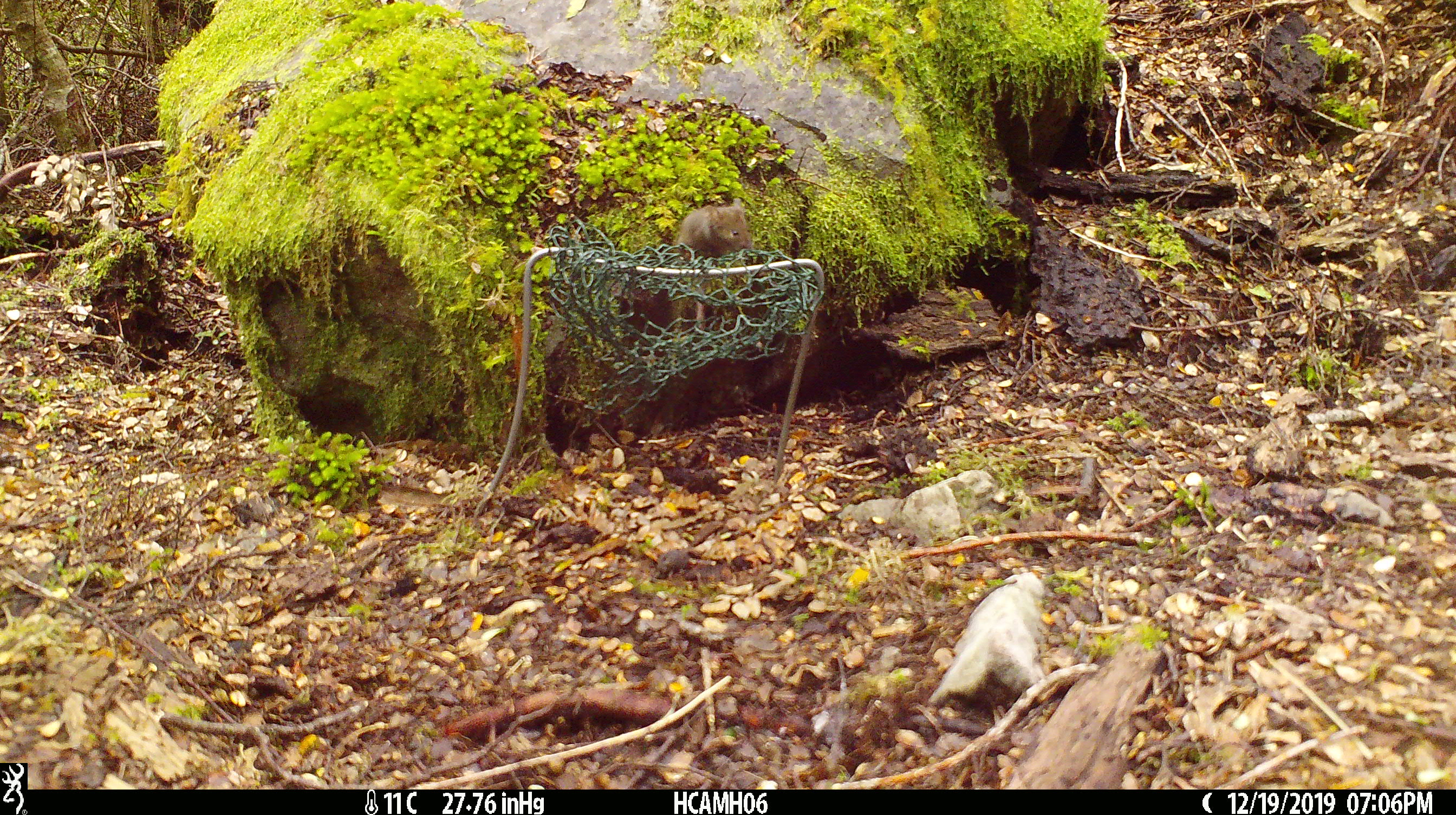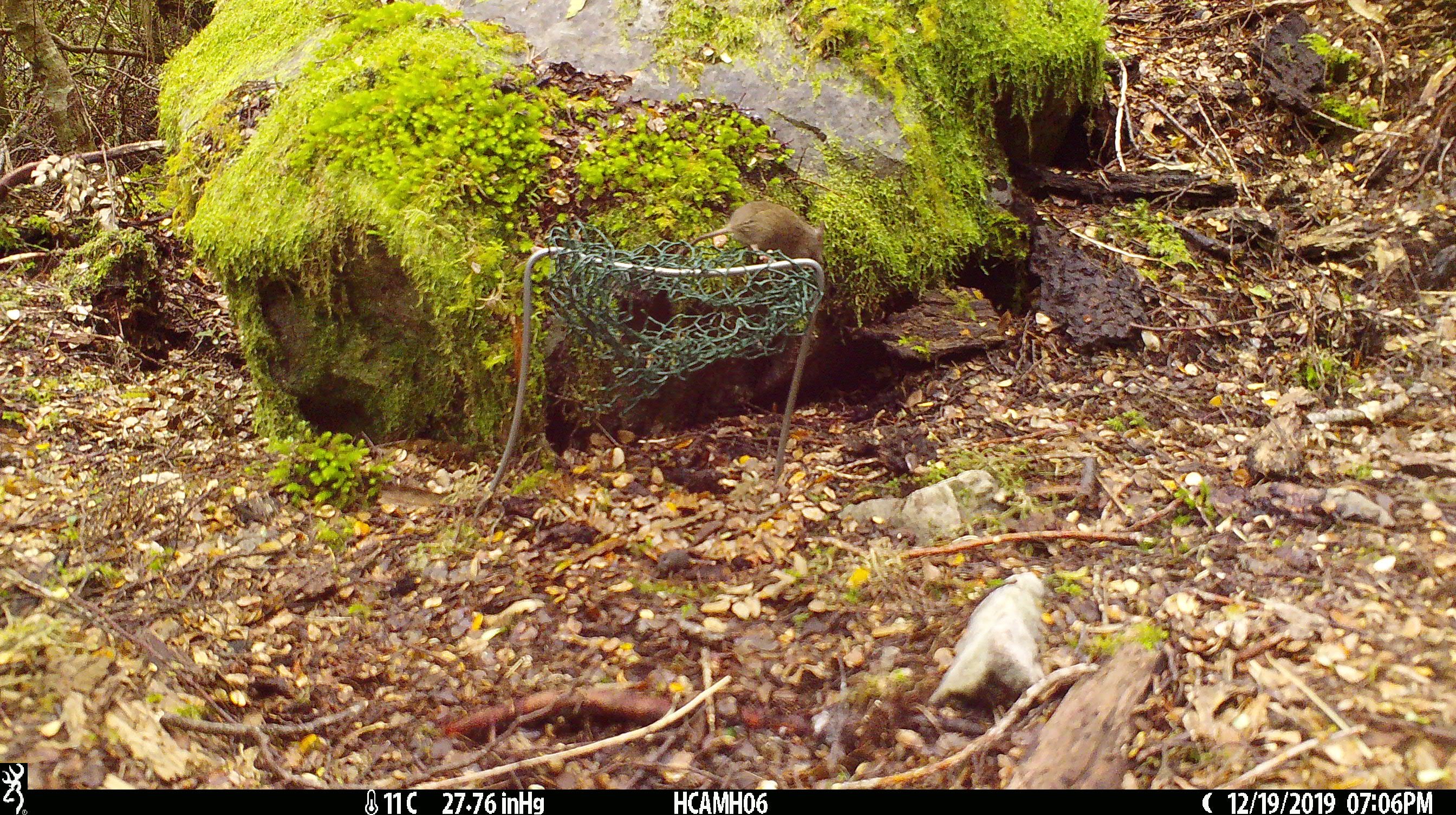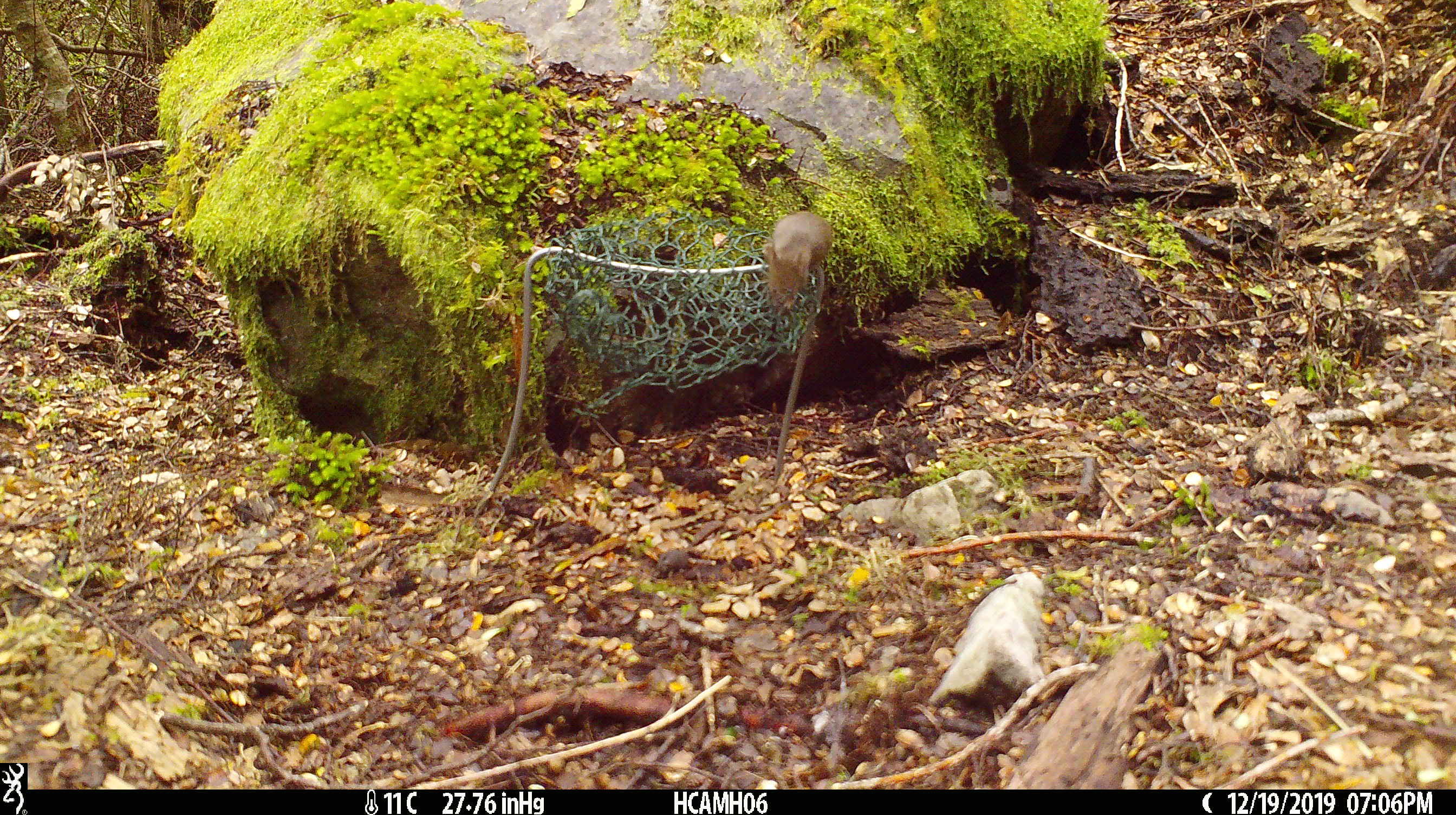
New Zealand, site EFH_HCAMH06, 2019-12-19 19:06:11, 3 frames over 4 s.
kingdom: Animalia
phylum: Chordata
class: Mammalia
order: Rodentia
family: Muridae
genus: Mus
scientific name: Mus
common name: mouse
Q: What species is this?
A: Mouse (Mus).